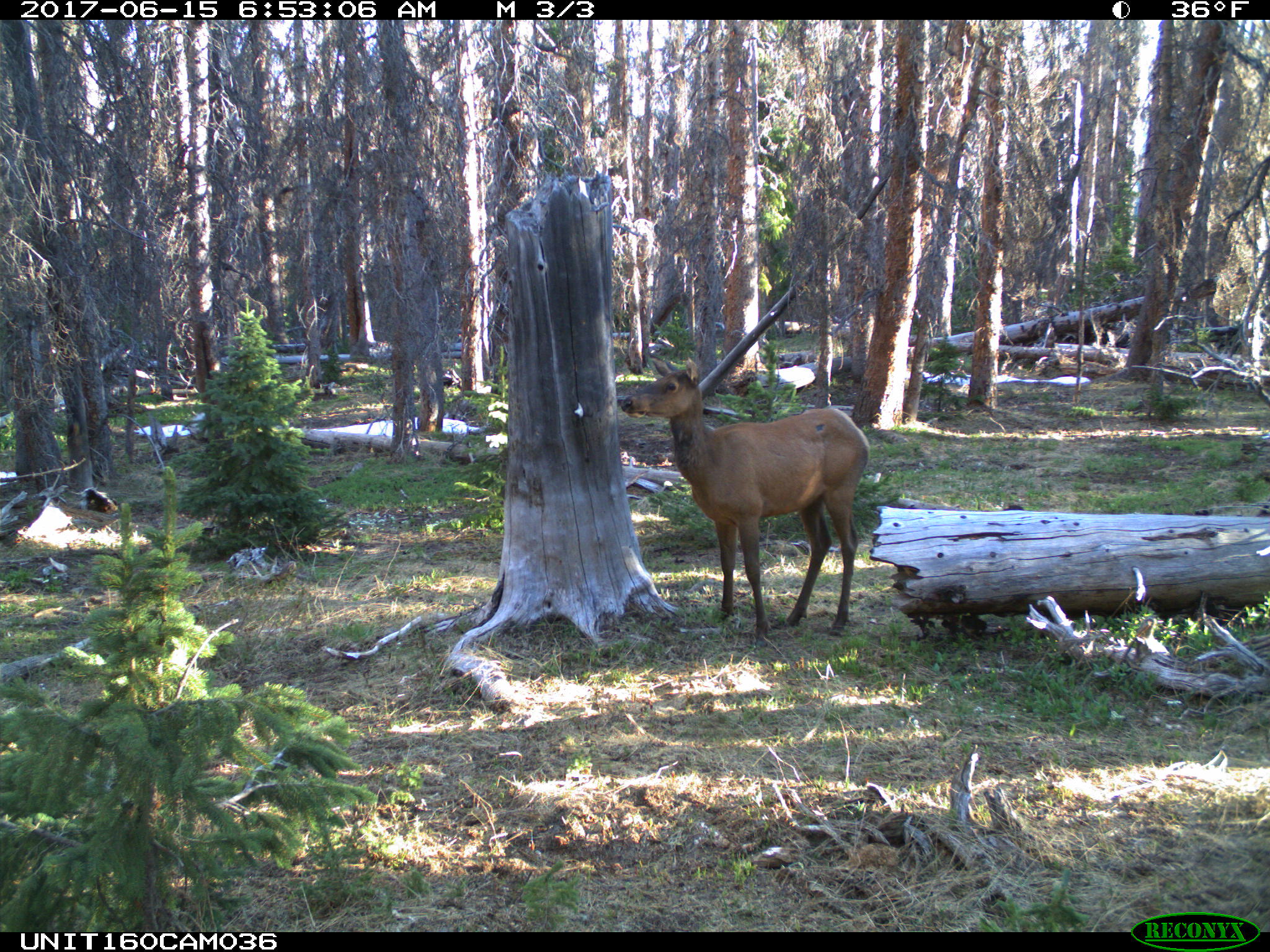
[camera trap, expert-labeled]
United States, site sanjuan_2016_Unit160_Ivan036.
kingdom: Animalia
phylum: Chordata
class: Mammalia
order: Artiodactyla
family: Cervidae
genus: Cervus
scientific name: Cervus elaphus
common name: red deer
Cervus elaphus (red deer).